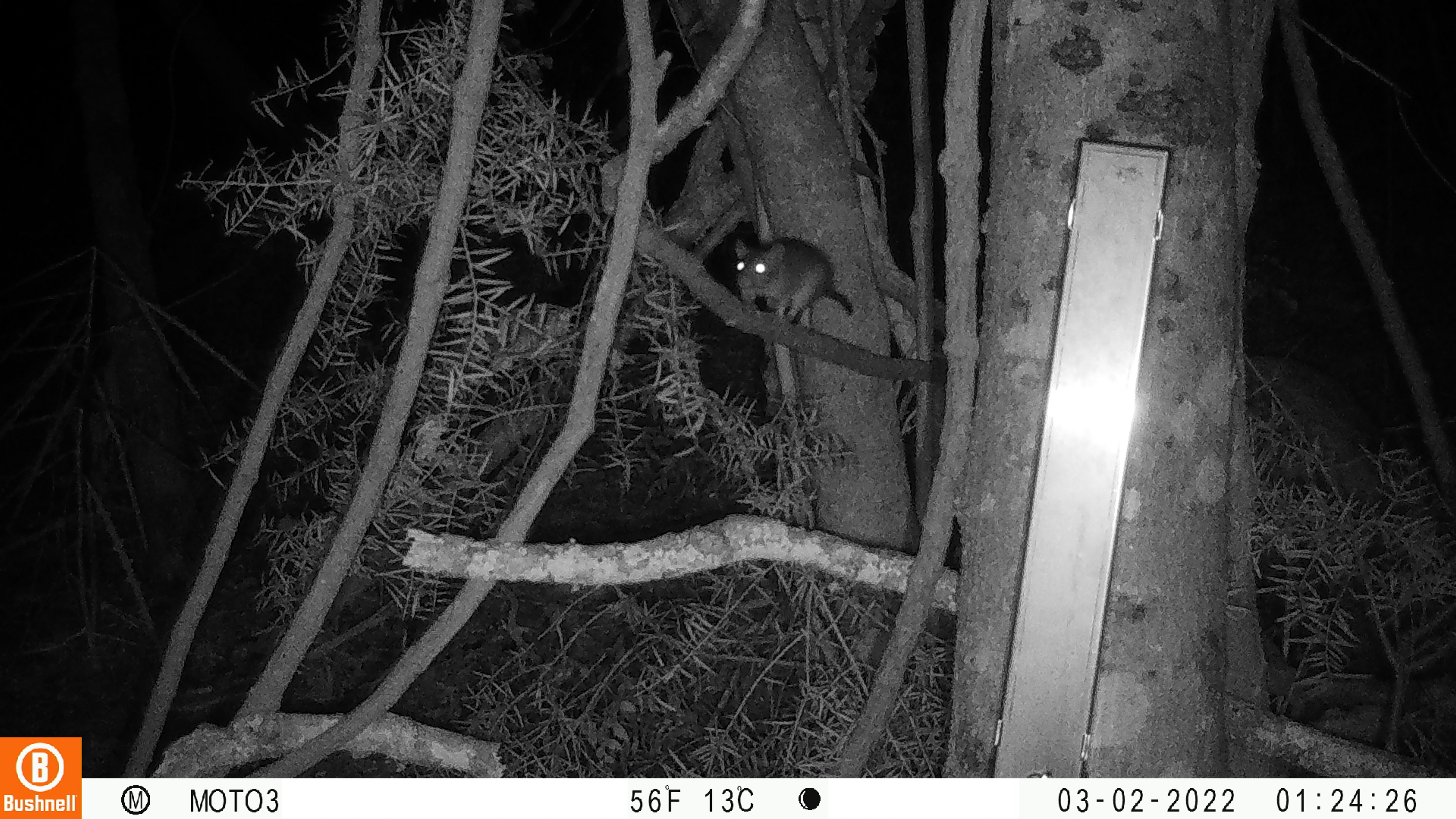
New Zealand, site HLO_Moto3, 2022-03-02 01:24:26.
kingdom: Animalia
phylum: Chordata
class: Mammalia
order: Rodentia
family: Muridae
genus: Rattus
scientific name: Rattus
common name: rat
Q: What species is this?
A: Rat (Rattus).